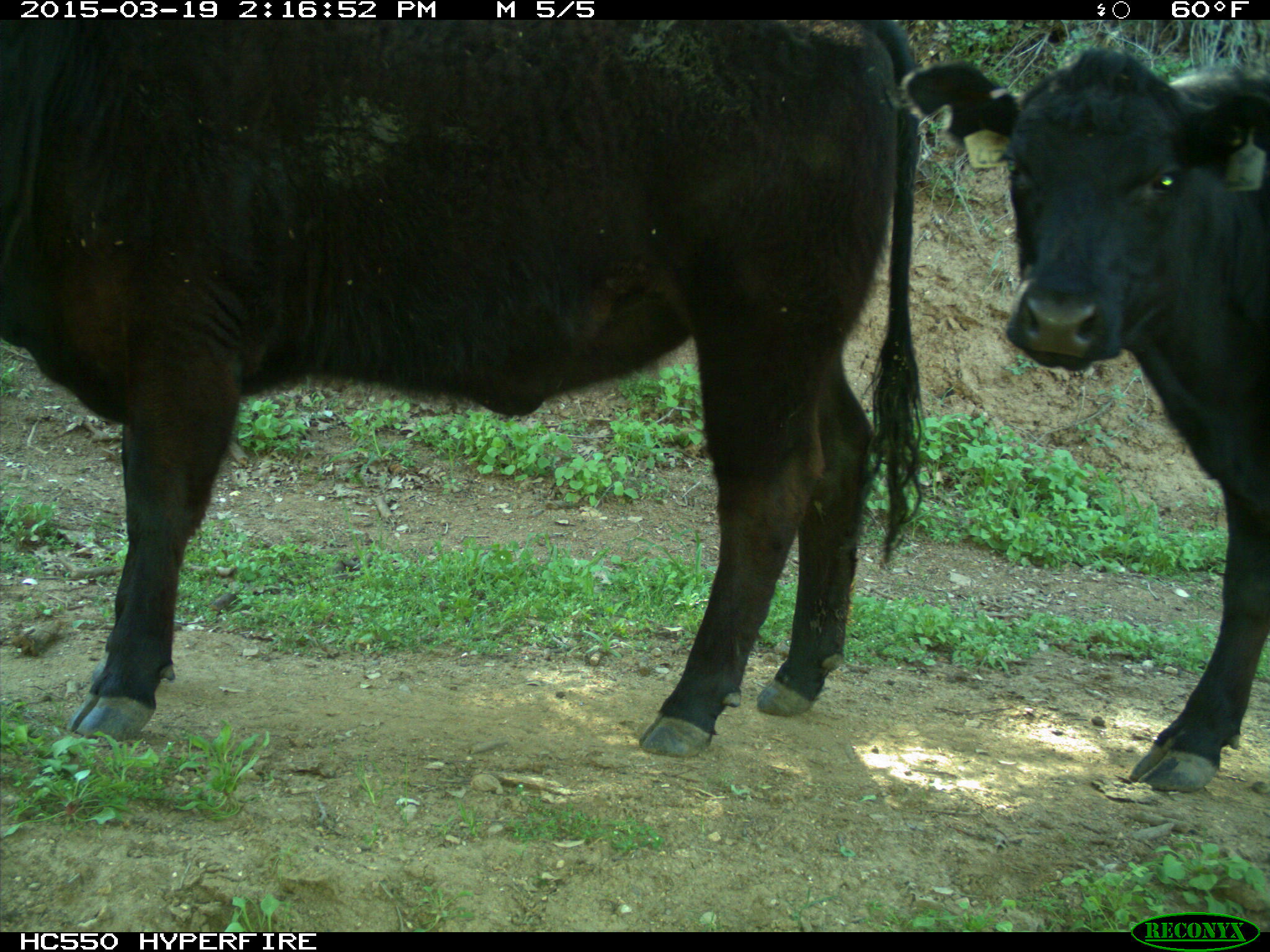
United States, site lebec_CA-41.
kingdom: Animalia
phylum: Chordata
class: Mammalia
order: Artiodactyla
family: Bovidae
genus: Bos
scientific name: Bos taurus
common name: domestic cow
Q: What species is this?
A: Bos taurus (domestic cow).